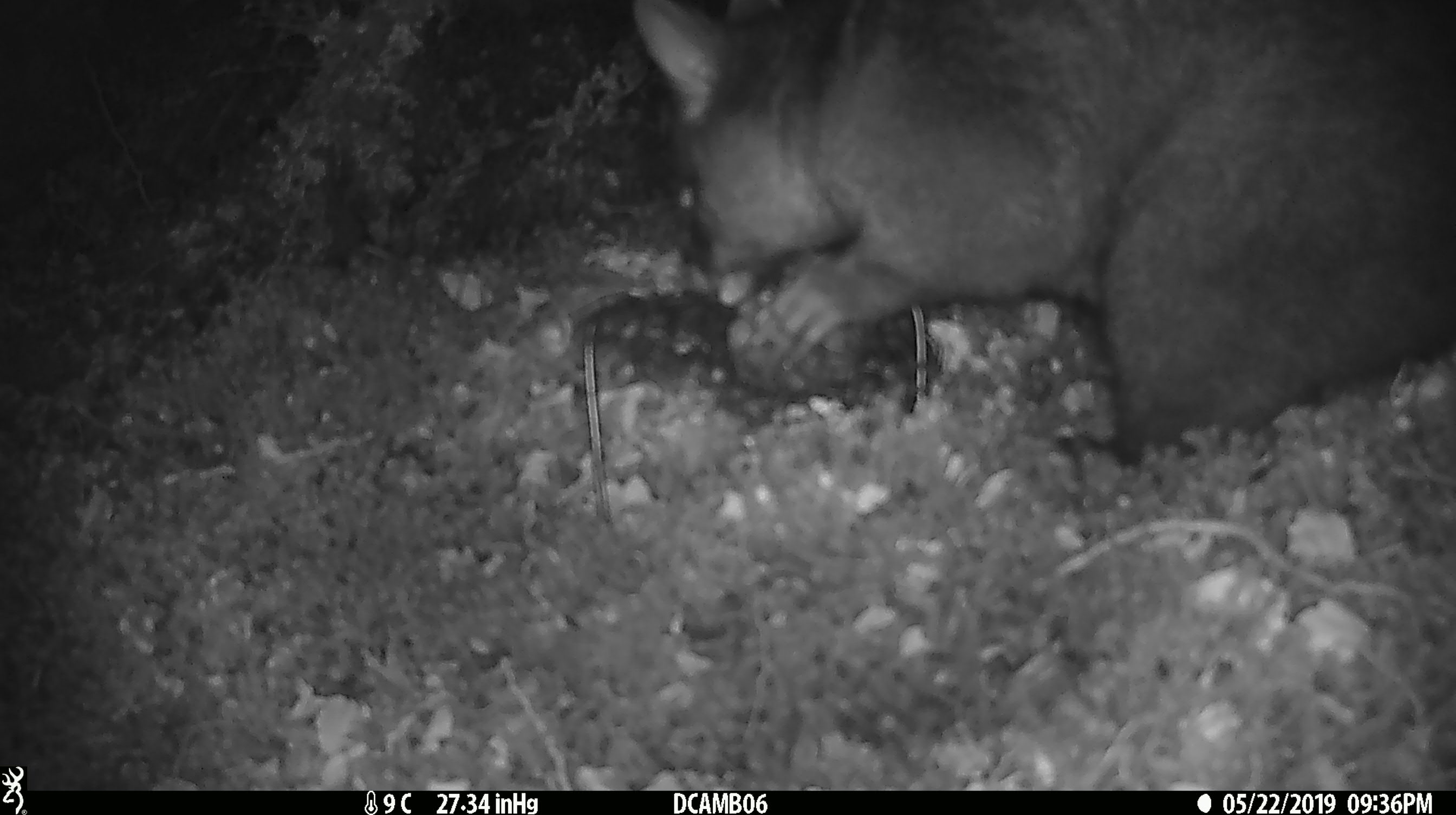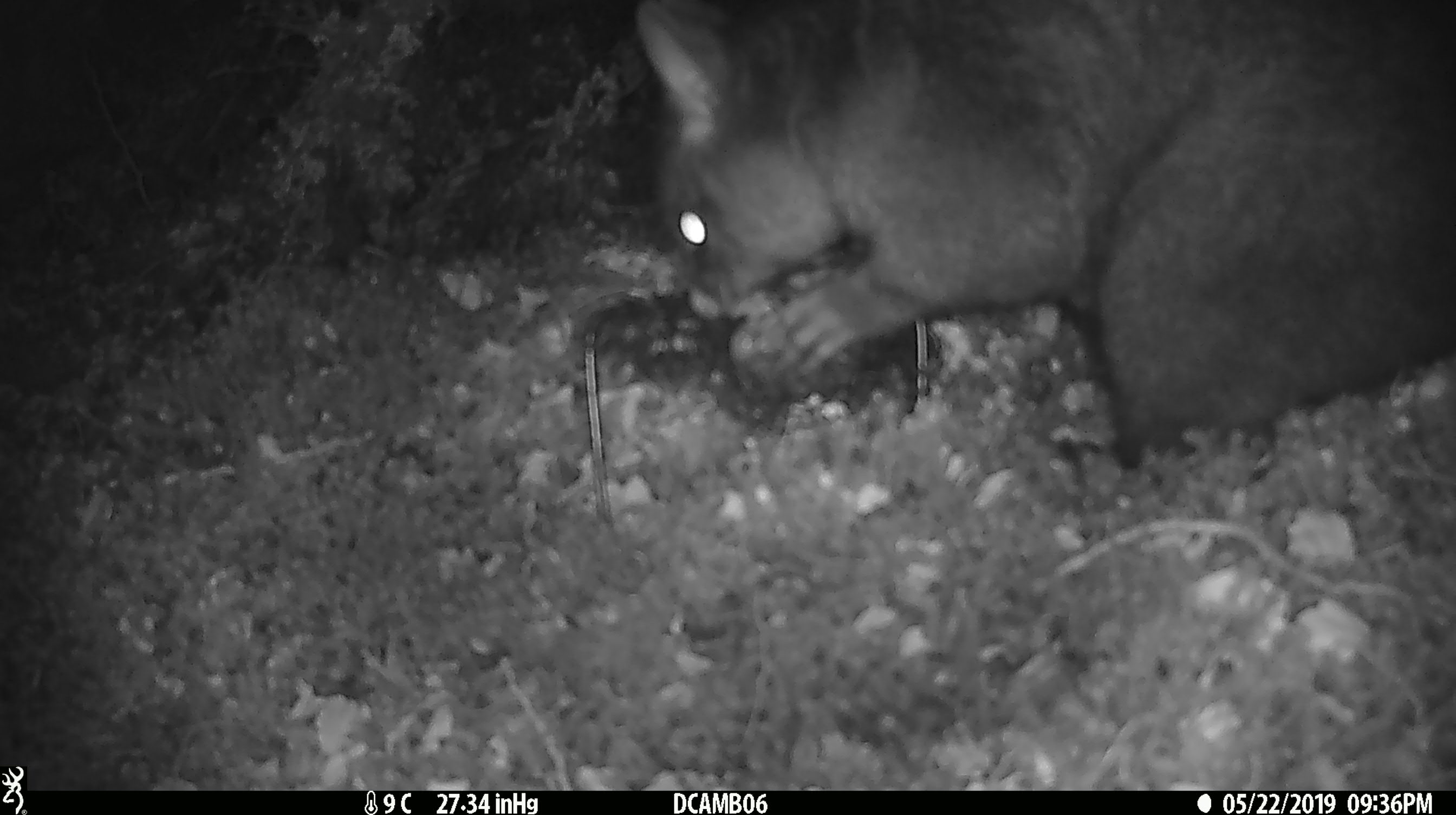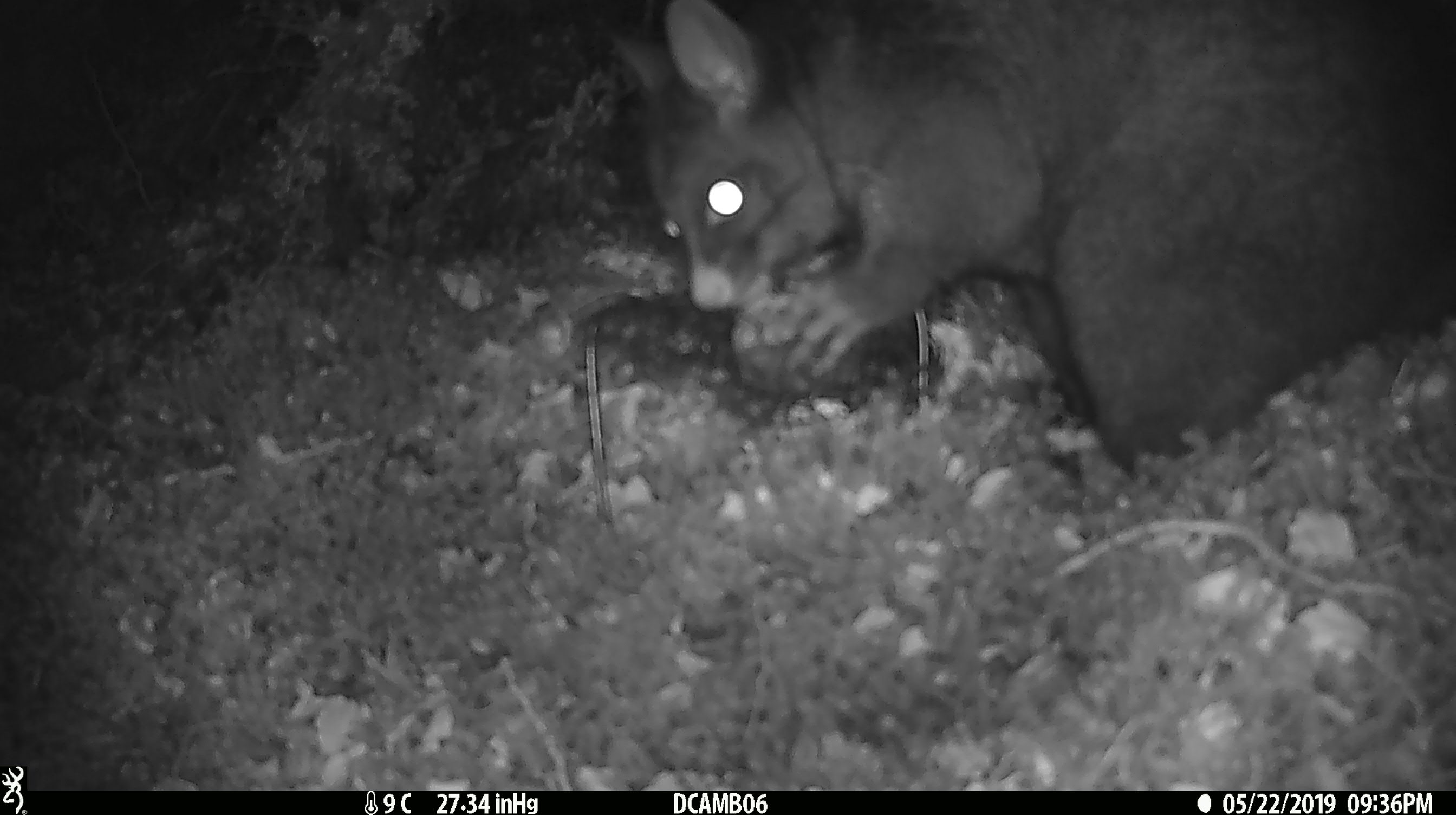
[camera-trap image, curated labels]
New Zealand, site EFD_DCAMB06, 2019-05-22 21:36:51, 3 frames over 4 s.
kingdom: Animalia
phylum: Chordata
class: Mammalia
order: Diprotodontia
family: Phalangeridae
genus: Trichosurus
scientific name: Trichosurus vulpecula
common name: common brushtail possum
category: possum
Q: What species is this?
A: Possum (common brushtail possum) (Trichosurus vulpecula).